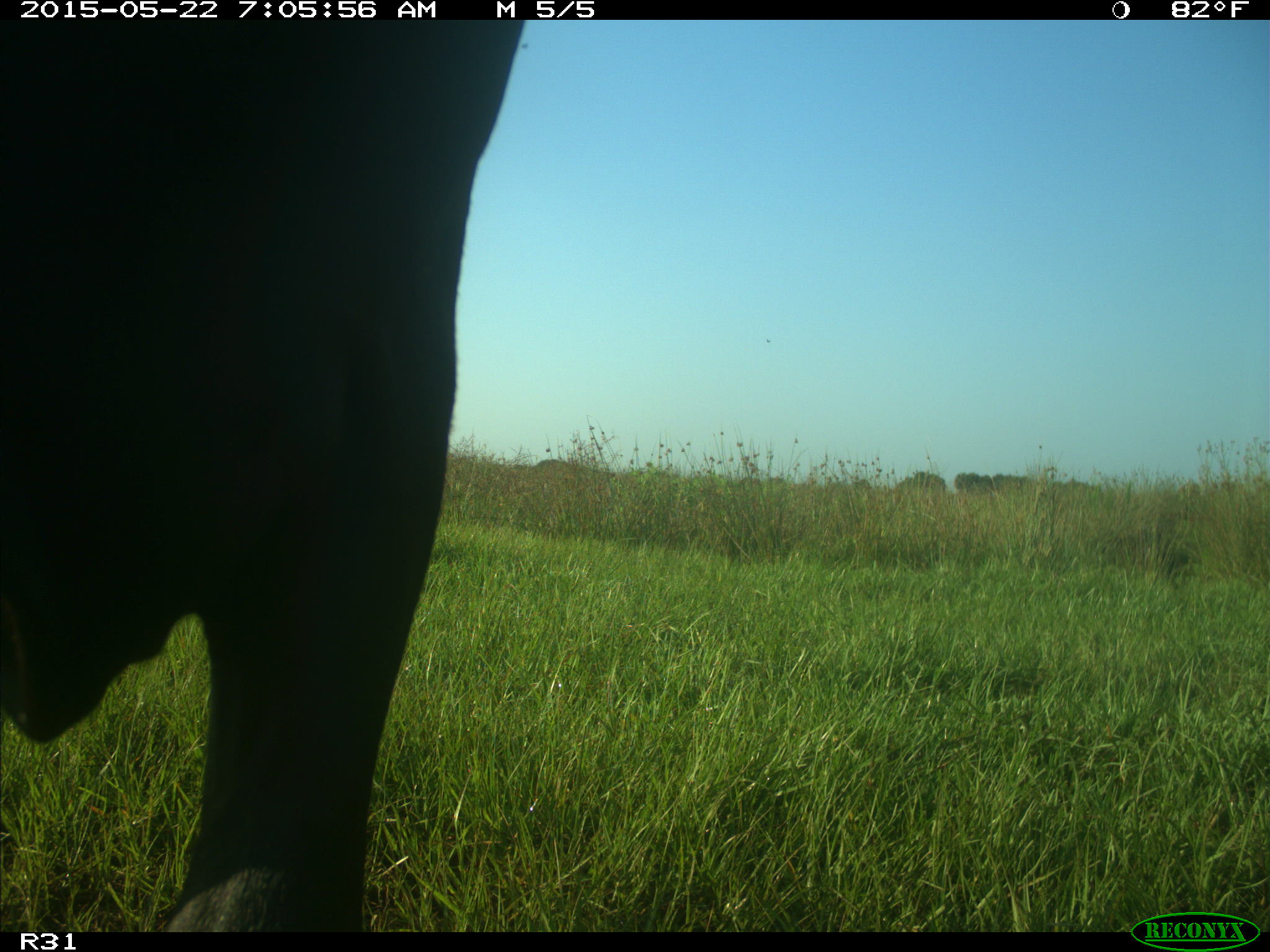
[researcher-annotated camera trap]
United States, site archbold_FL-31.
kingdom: Animalia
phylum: Chordata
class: Mammalia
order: Artiodactyla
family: Bovidae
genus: Bos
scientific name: Bos taurus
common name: domestic cow